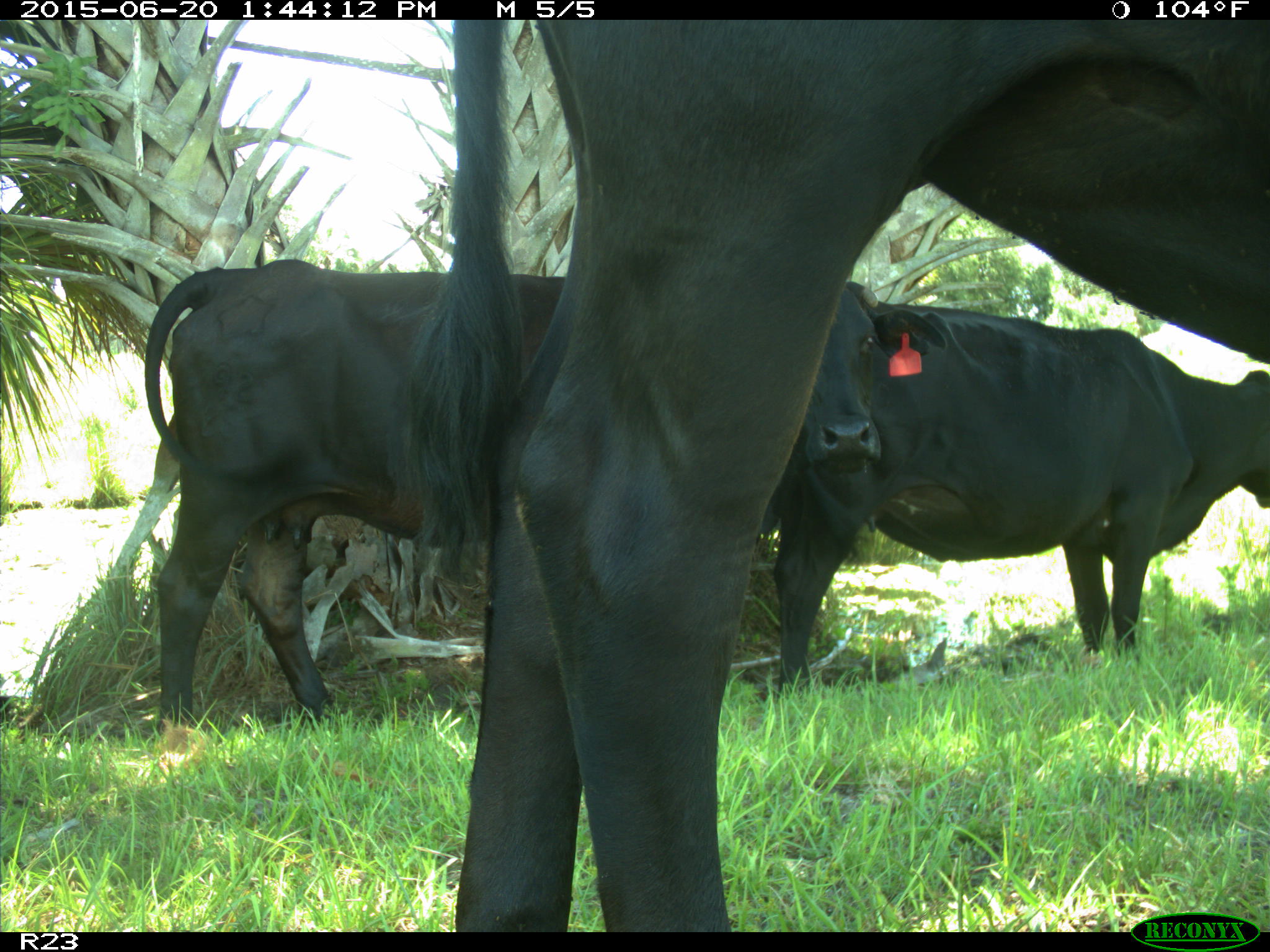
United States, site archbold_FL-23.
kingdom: Animalia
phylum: Chordata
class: Mammalia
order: Artiodactyla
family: Bovidae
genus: Bos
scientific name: Bos taurus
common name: domestic cow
Bos taurus (domestic cow).